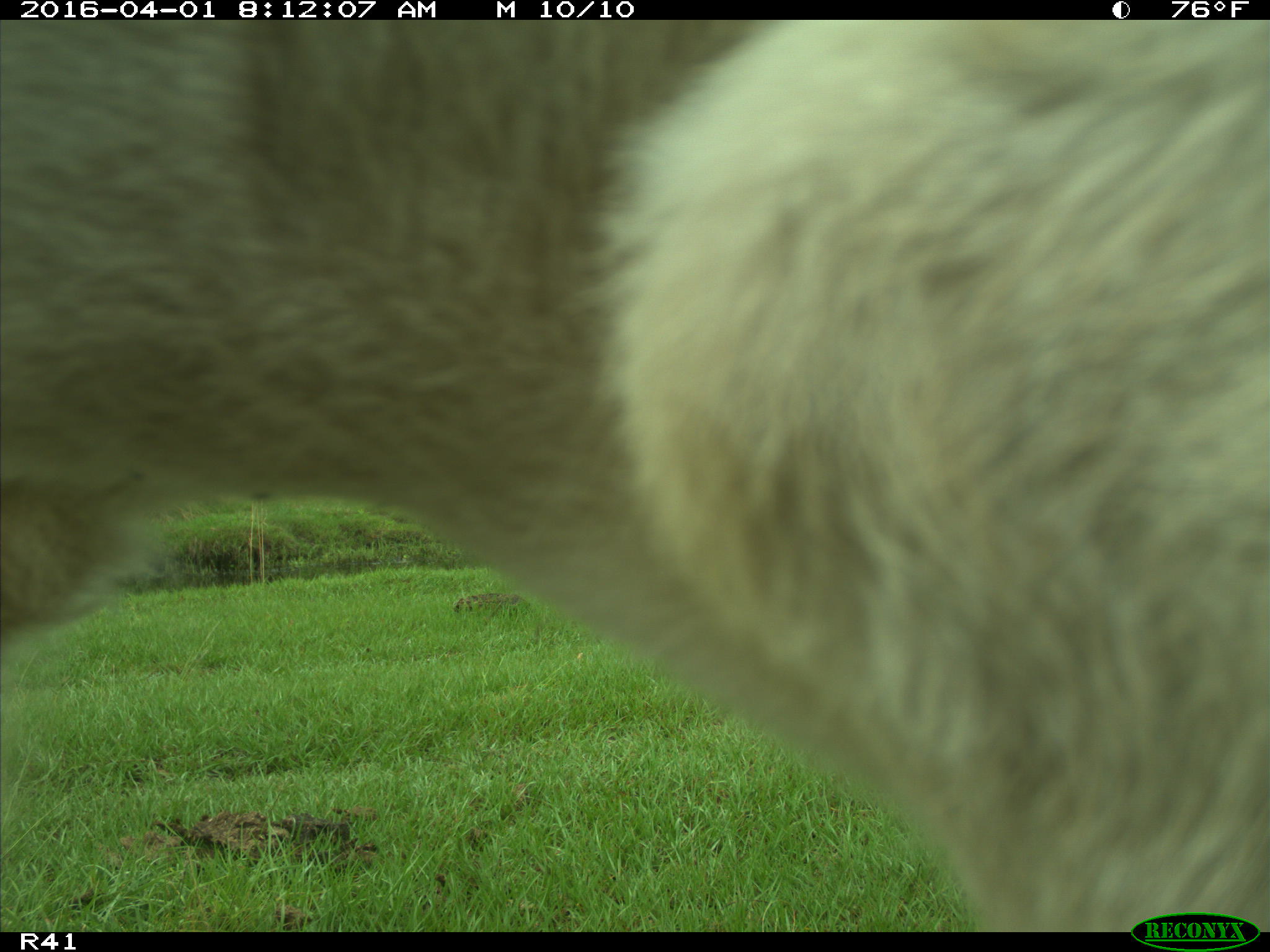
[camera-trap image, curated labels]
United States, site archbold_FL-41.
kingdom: Animalia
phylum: Chordata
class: Mammalia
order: Artiodactyla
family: Bovidae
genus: Bos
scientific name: Bos taurus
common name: domestic cow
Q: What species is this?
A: Bos taurus (domestic cow).